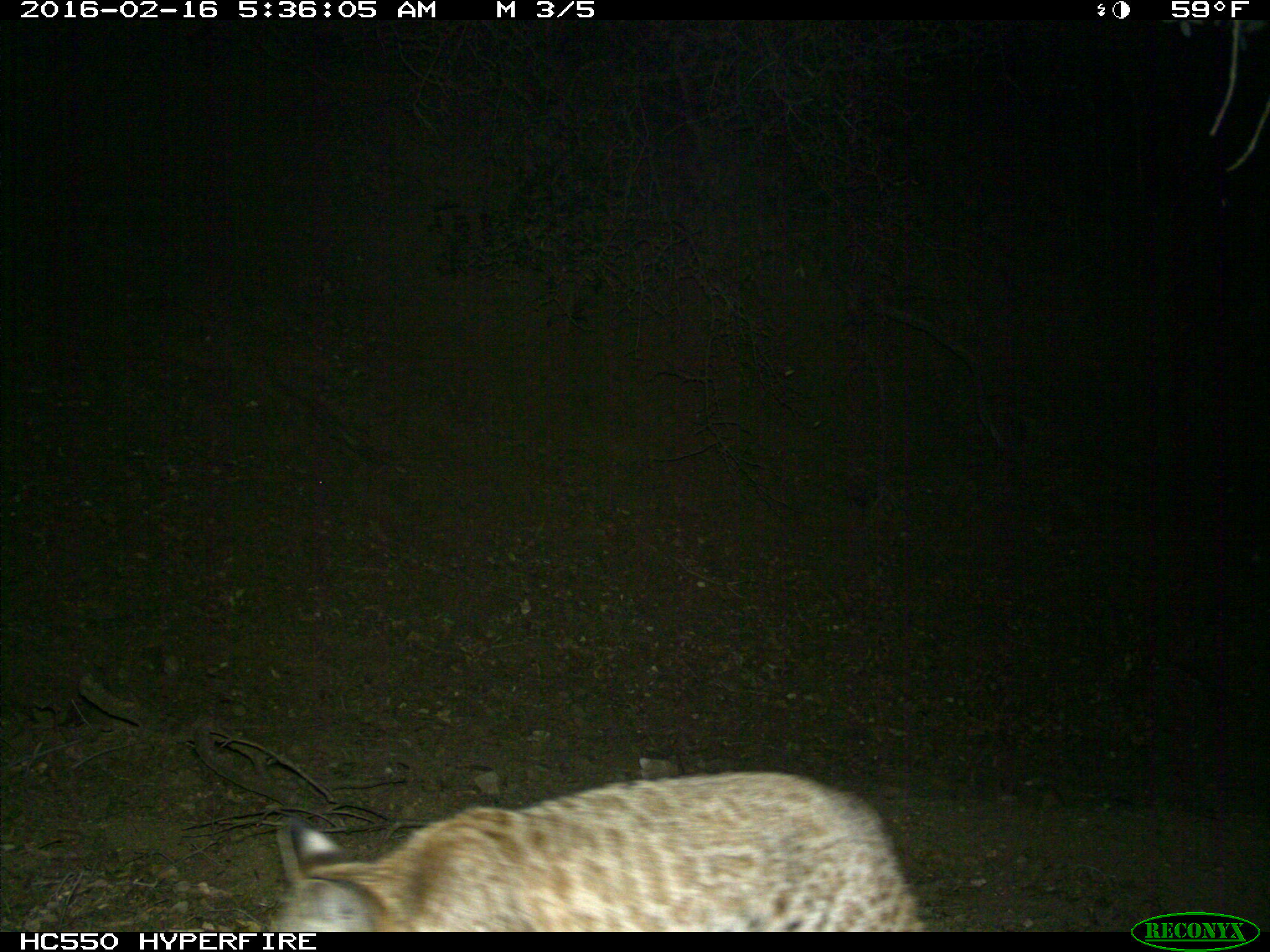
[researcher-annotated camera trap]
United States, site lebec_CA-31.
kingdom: Animalia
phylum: Chordata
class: Mammalia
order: Carnivora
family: Felidae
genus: Lynx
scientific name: Lynx rufus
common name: bobcat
Lynx rufus (bobcat).